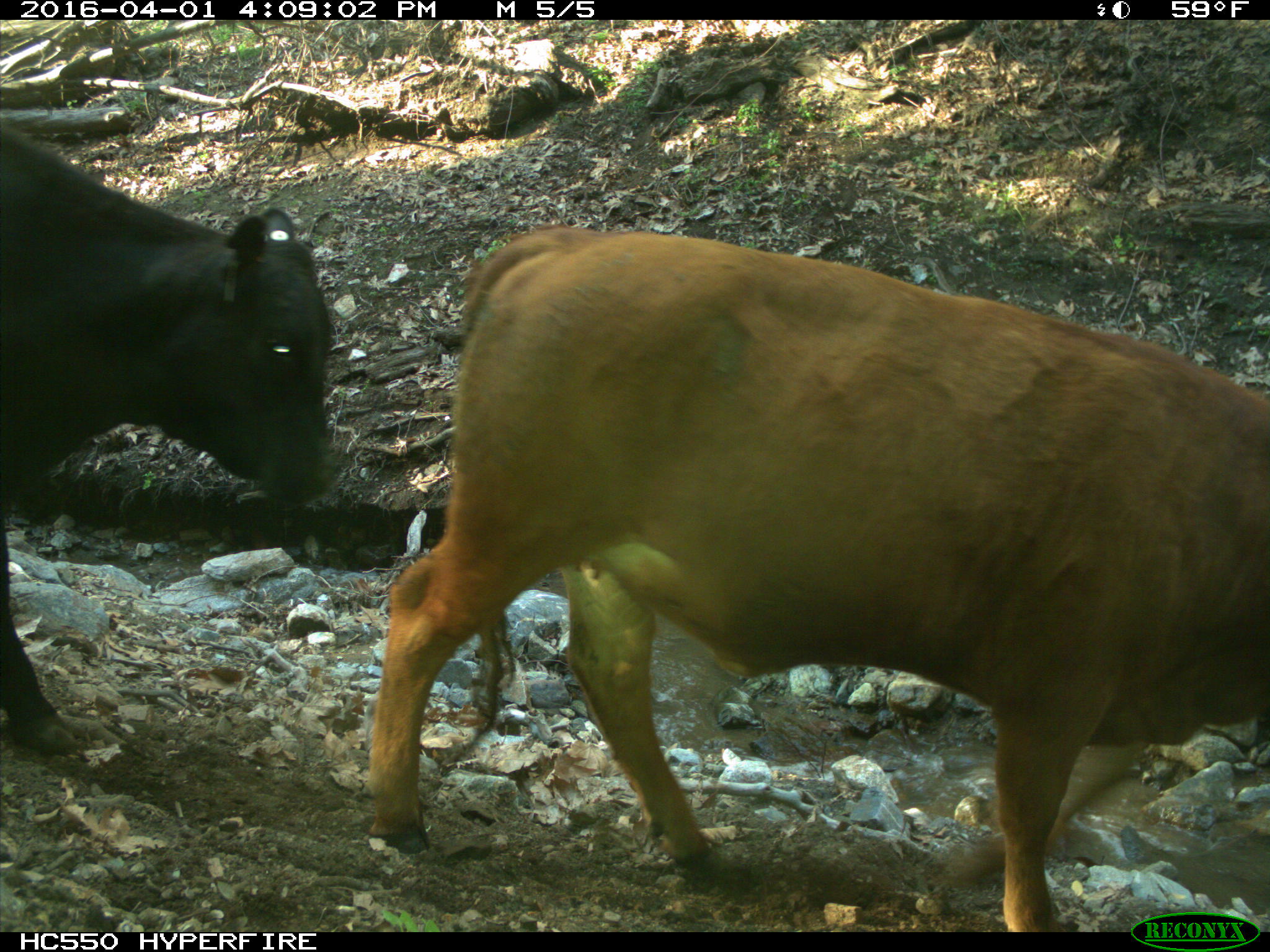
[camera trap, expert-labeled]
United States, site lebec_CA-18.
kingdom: Animalia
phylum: Chordata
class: Mammalia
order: Artiodactyla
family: Bovidae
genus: Bos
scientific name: Bos taurus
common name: domestic cow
Bos taurus (domestic cow).